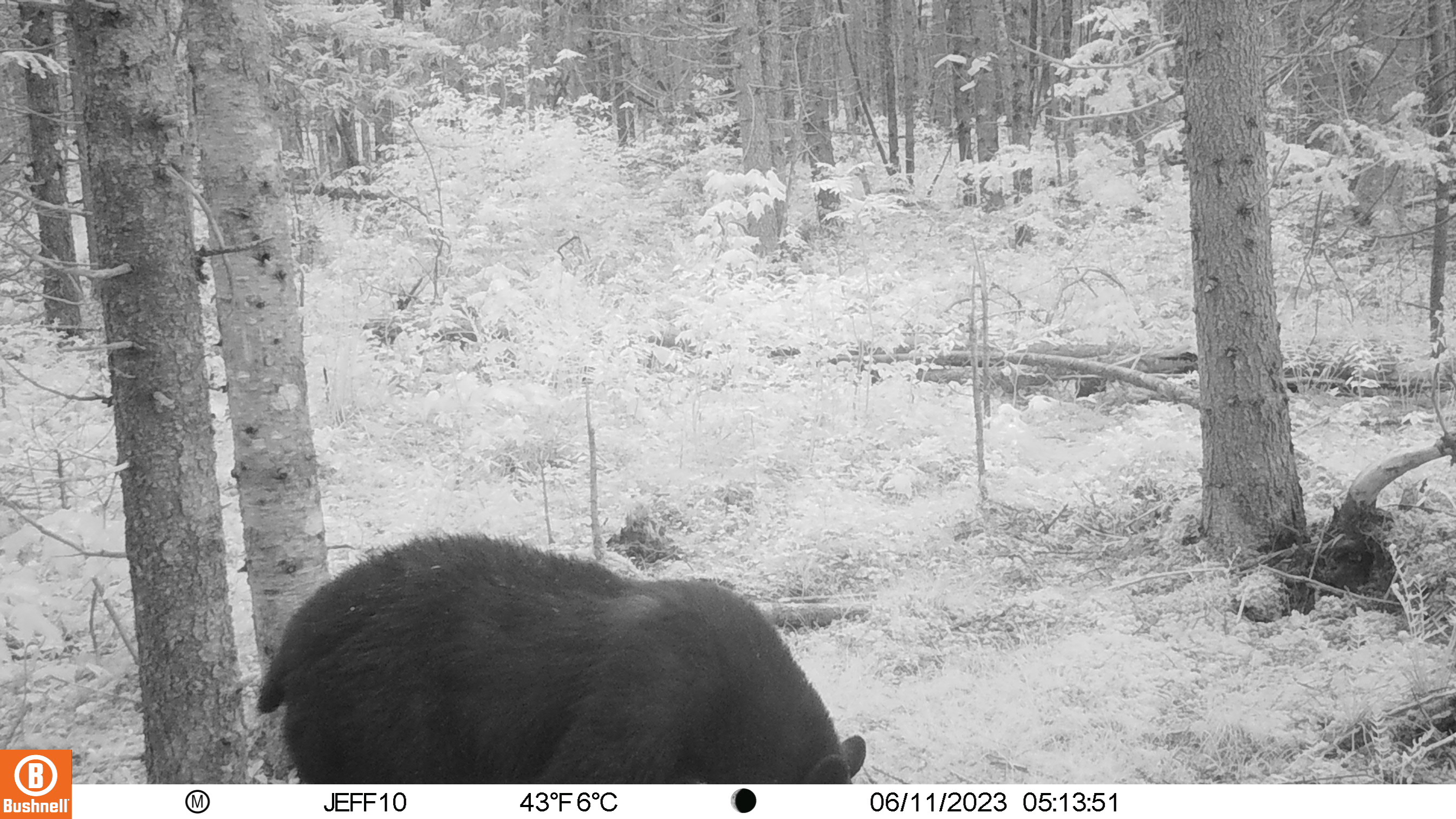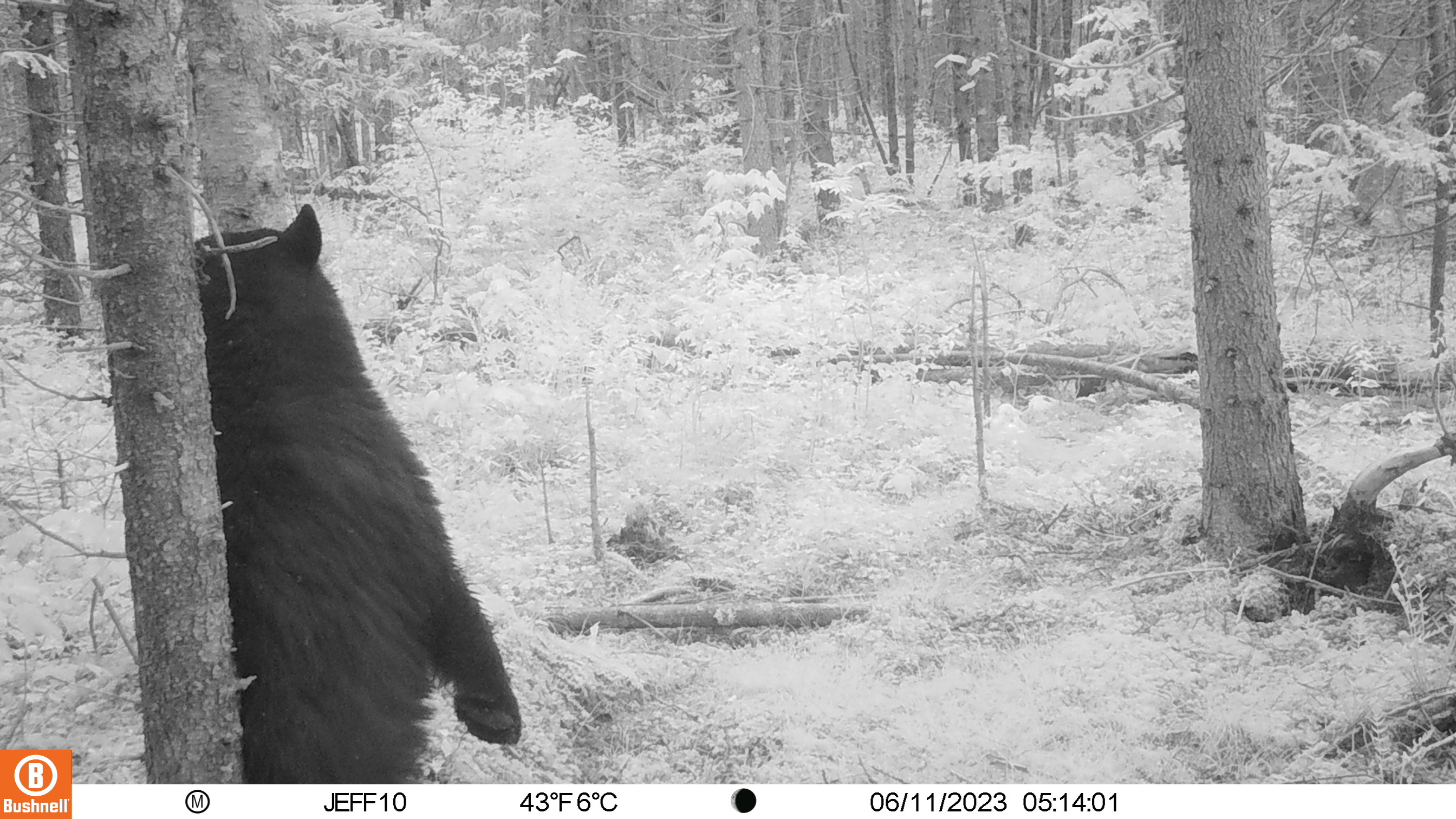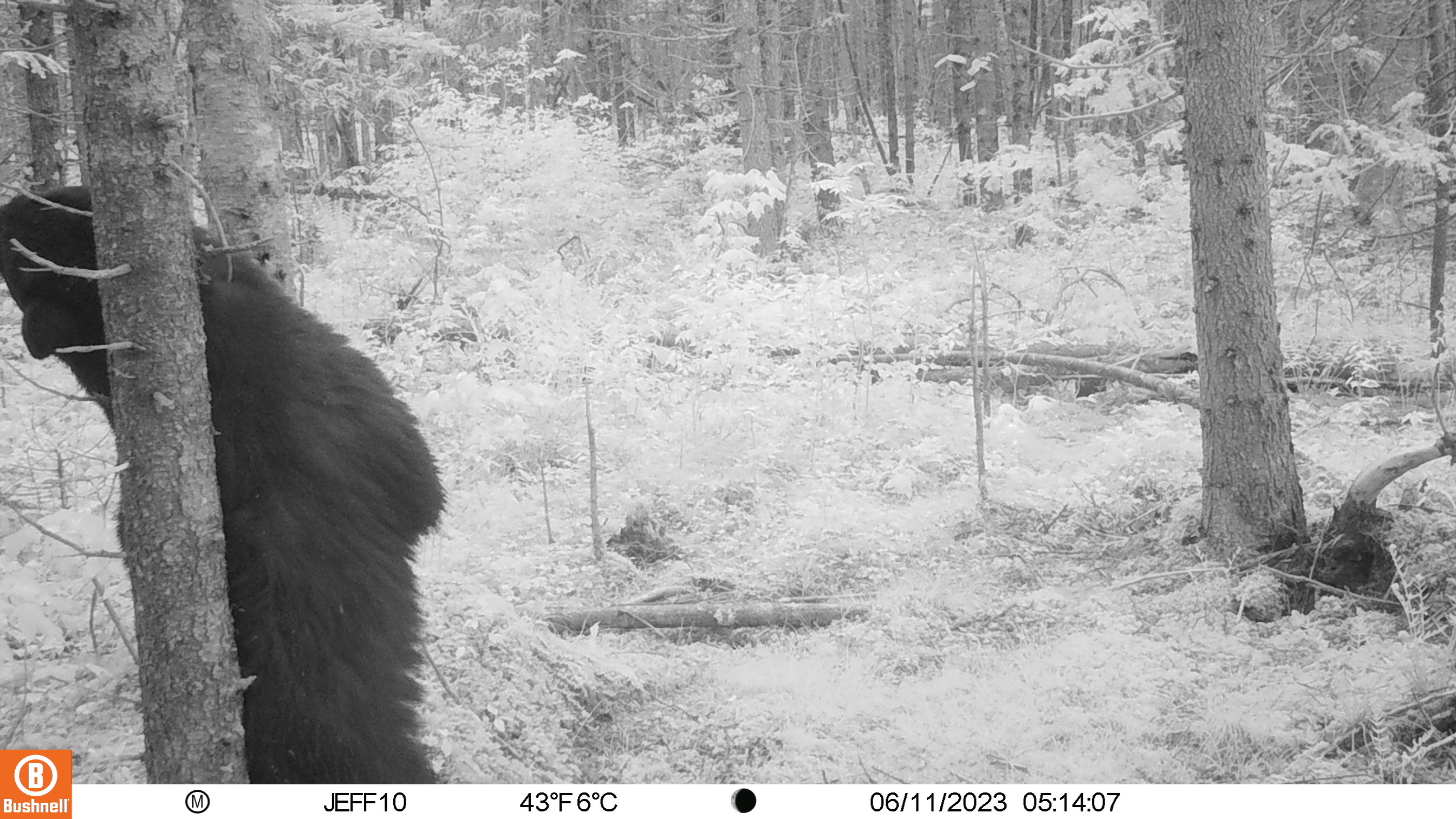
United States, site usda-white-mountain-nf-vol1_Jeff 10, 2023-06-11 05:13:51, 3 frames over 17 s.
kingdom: Animalia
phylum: Chordata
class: Mammalia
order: Carnivora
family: Ursidae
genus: Ursus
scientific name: Ursus americanus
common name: black bear